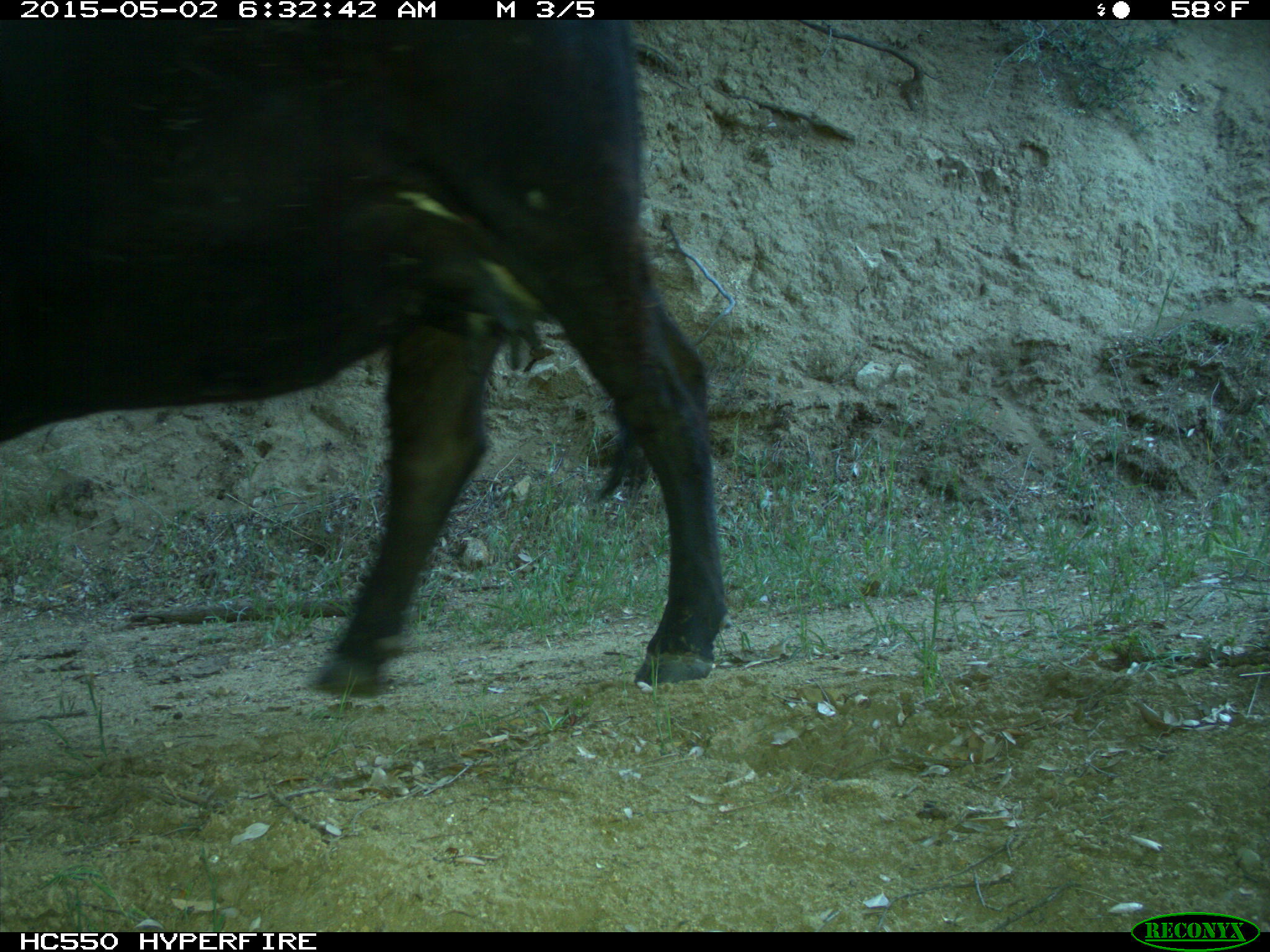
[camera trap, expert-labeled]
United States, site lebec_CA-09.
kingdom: Animalia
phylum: Chordata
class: Mammalia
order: Artiodactyla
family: Bovidae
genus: Bos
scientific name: Bos taurus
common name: domestic cow